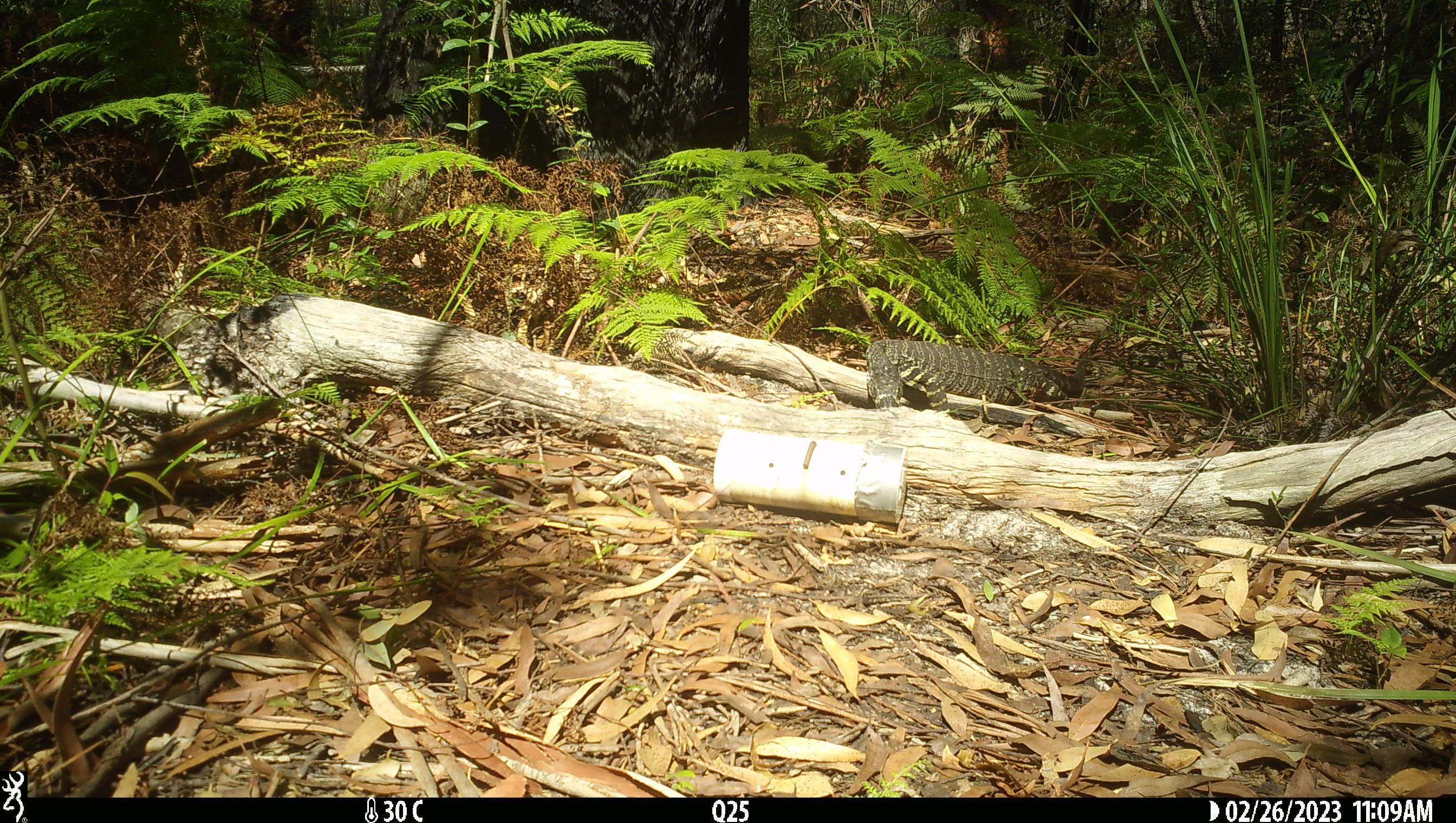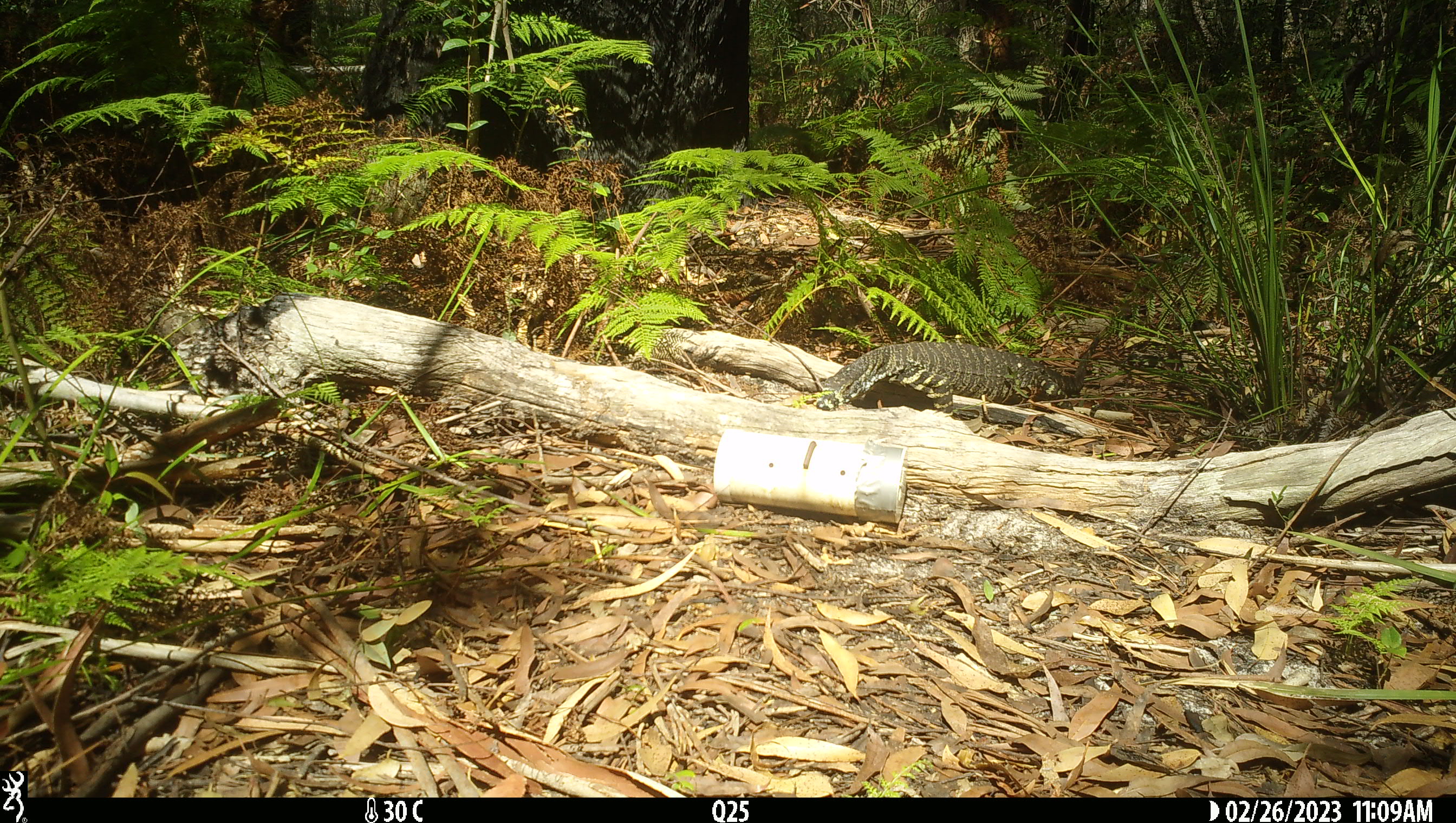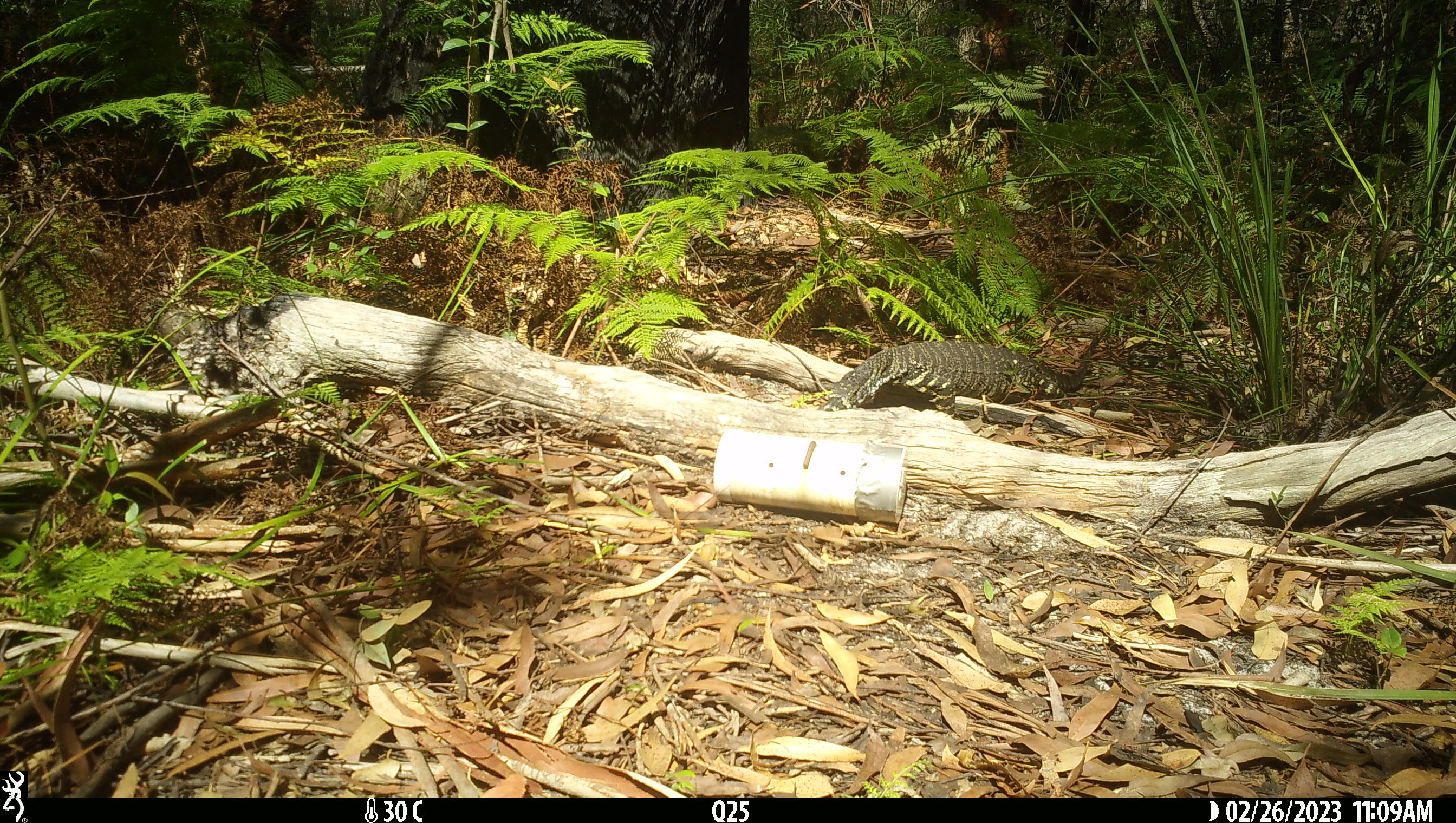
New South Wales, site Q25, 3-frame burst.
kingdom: Animalia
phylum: Chordata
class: Reptilia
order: Squamata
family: Varanidae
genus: Varanus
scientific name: Varanus varius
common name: lace monitor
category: goanna